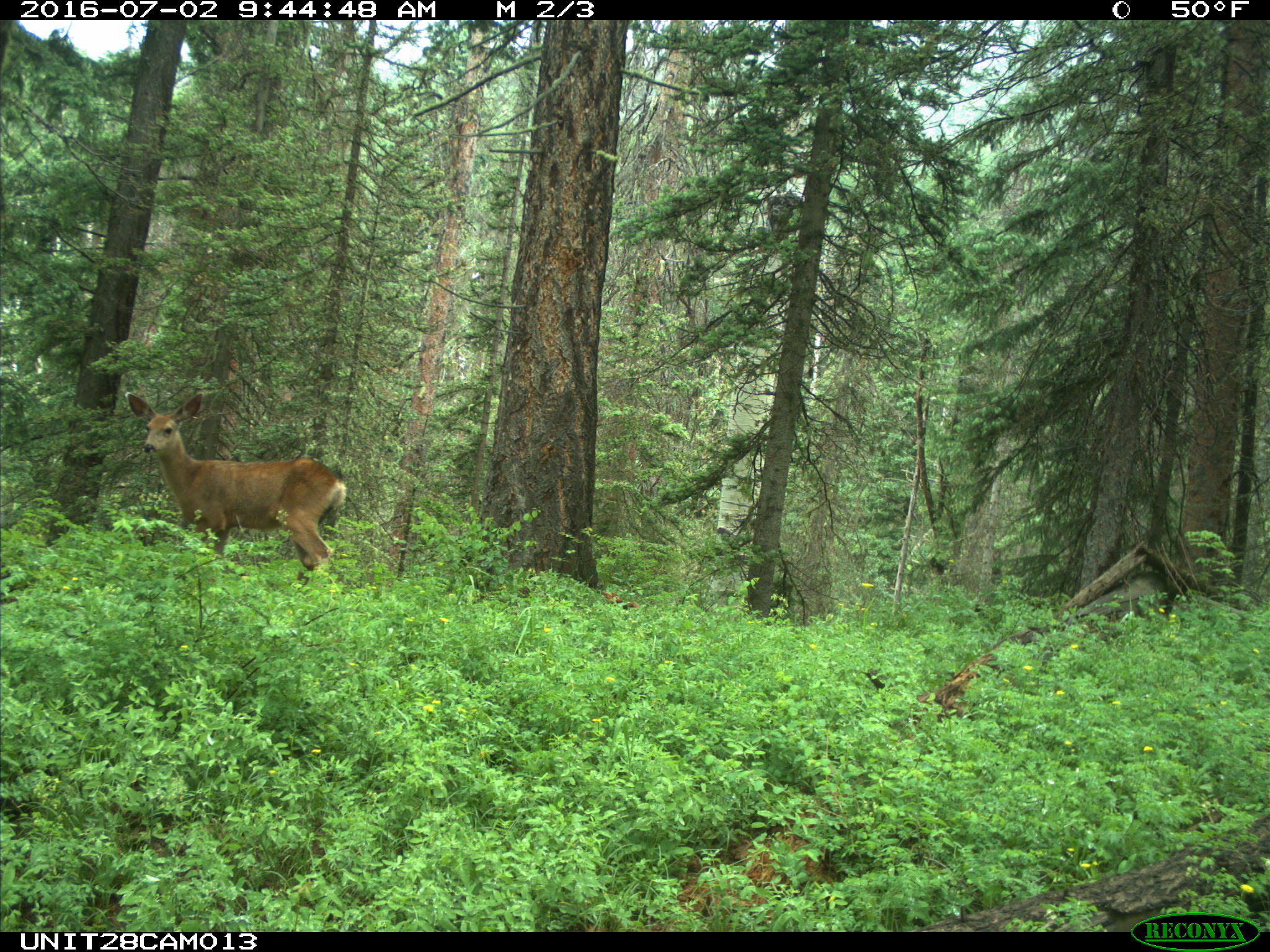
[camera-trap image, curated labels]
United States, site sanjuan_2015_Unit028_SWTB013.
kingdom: Animalia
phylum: Chordata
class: Mammalia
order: Artiodactyla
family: Cervidae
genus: Odocoileus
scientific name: Odocoileus hemionus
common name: mule deer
Odocoileus hemionus (mule deer).